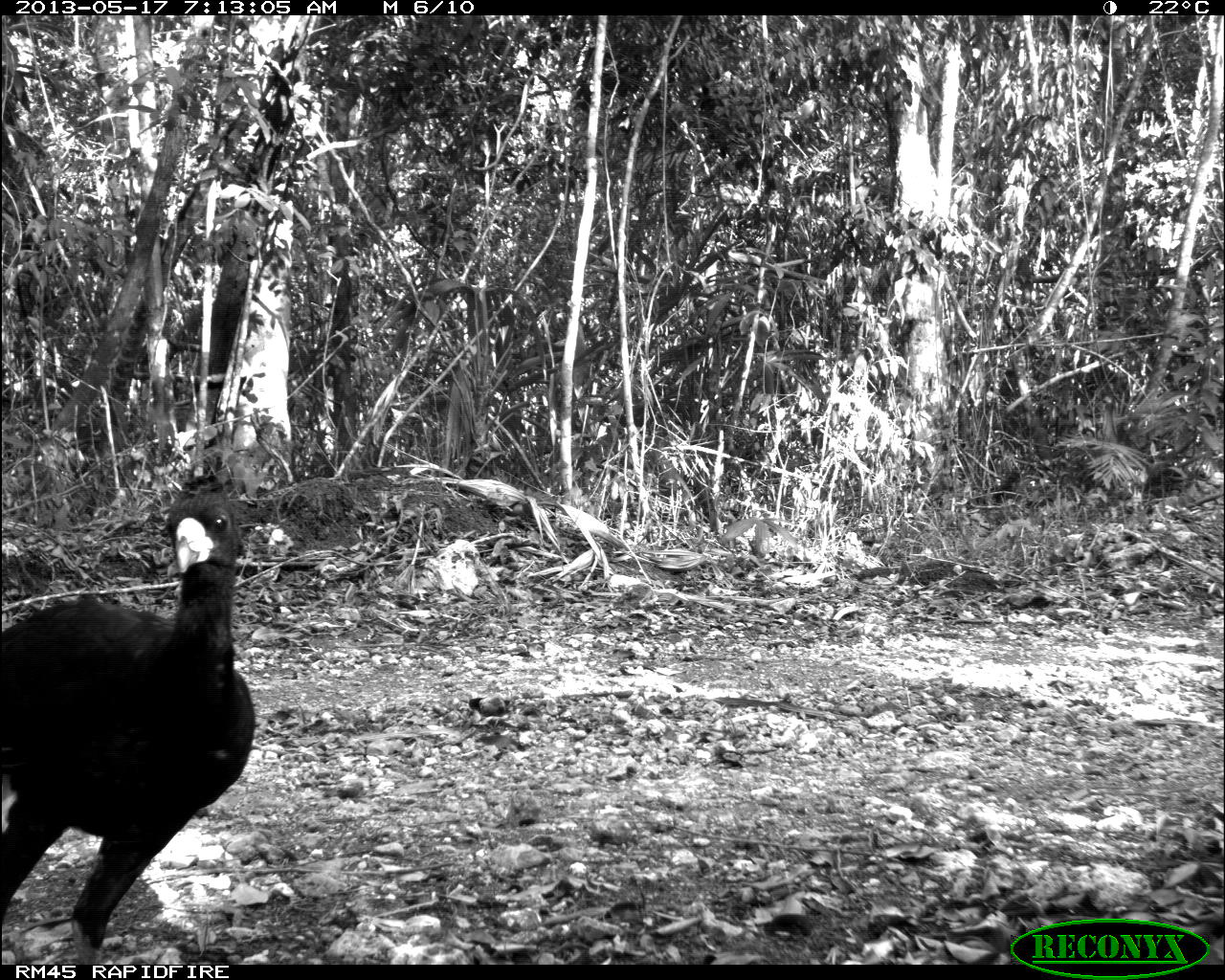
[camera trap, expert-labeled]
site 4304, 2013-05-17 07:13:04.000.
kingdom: Animalia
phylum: Chordata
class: Aves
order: Galliformes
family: Cracidae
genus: Crax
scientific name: Crax rubra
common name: great curassow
Crax rubra (great curassow), count 1, sex male.